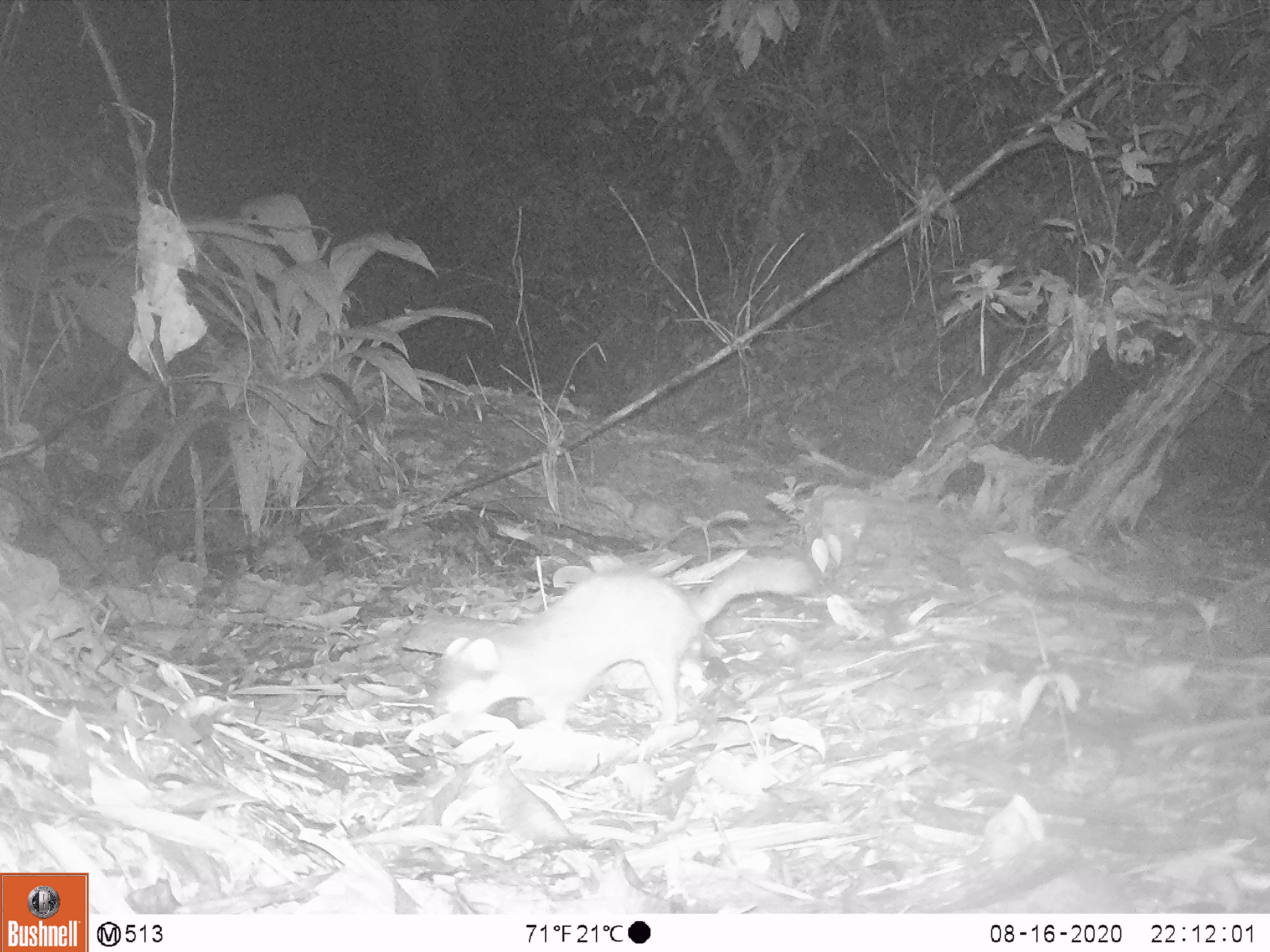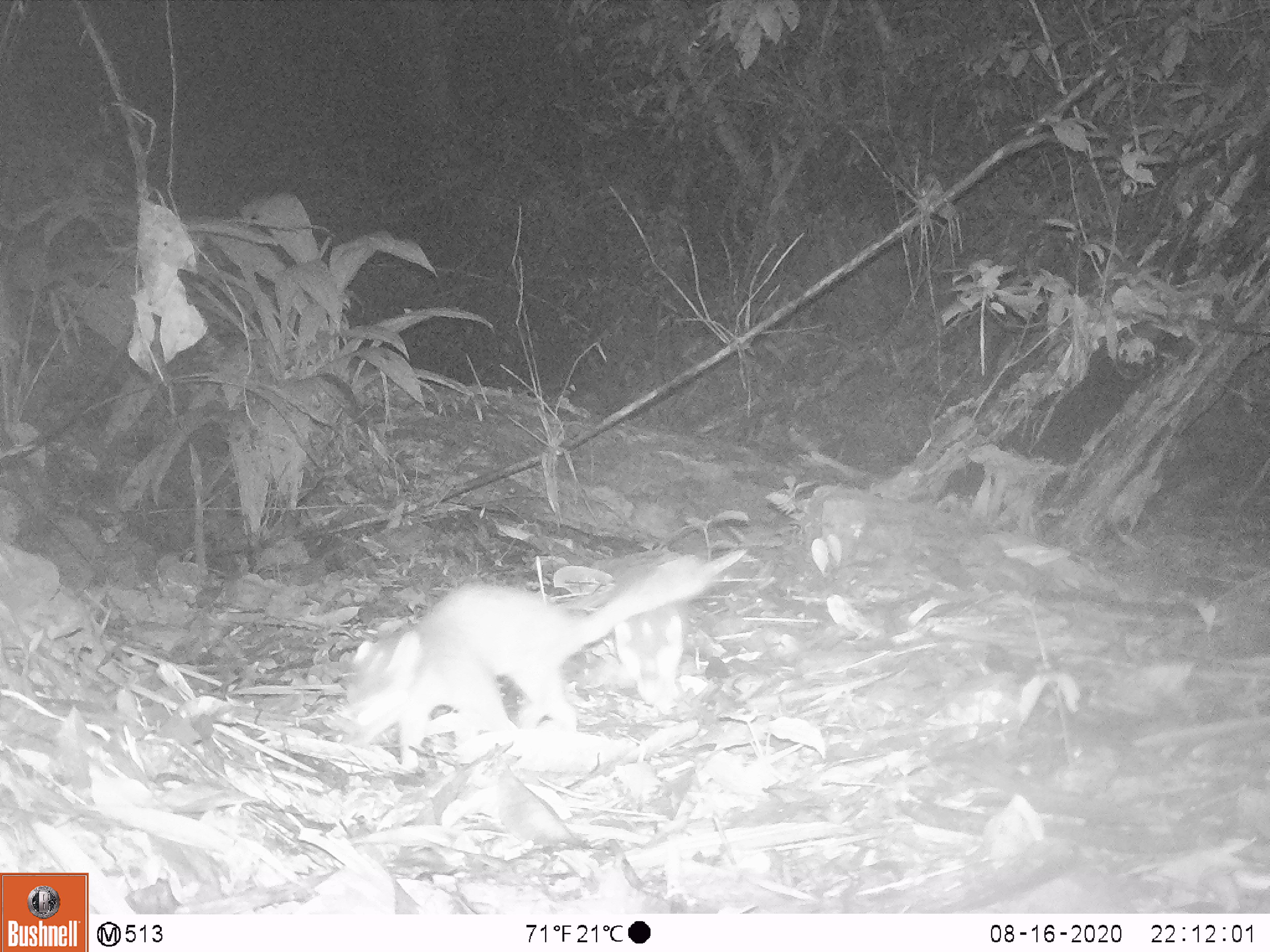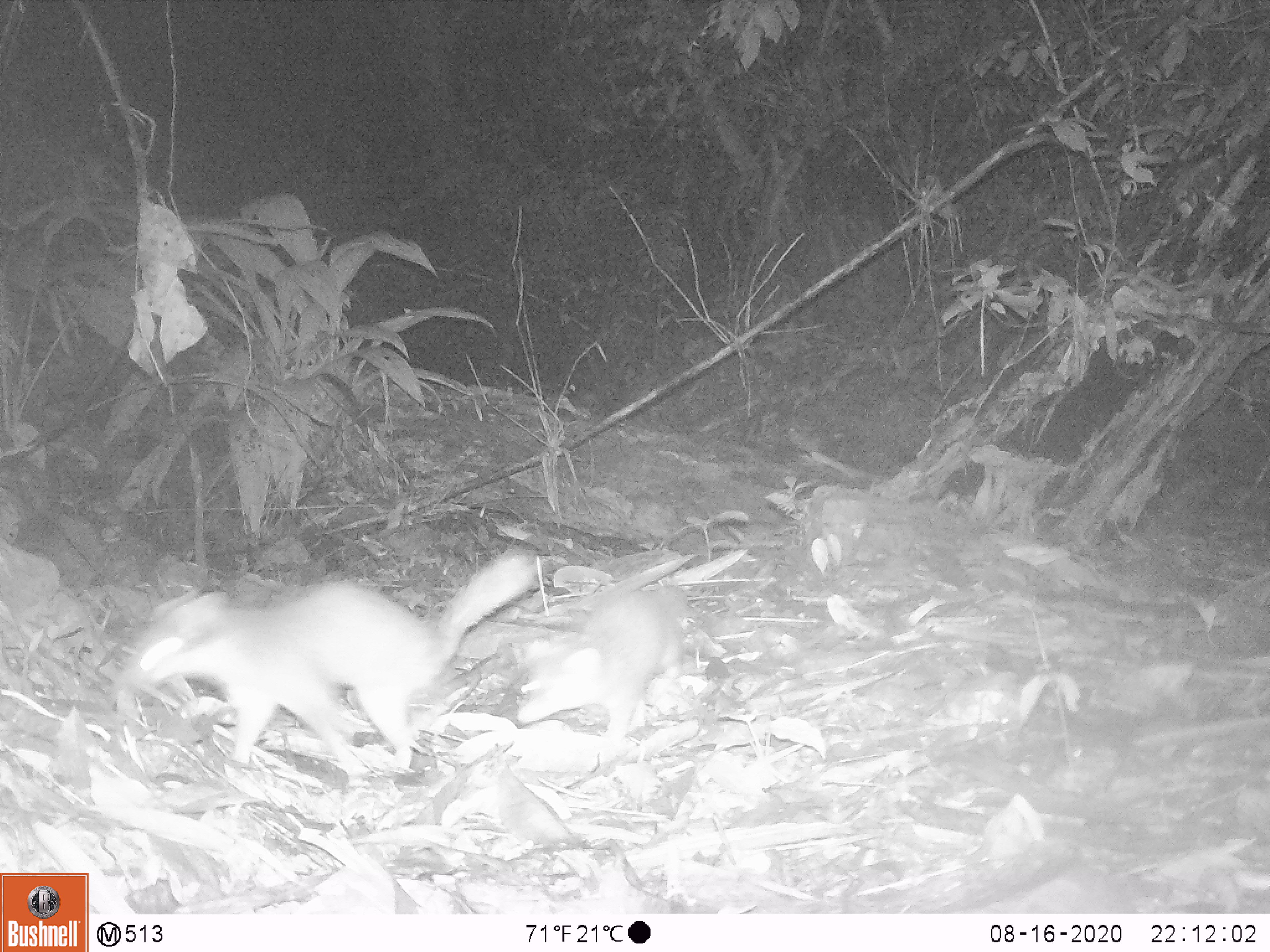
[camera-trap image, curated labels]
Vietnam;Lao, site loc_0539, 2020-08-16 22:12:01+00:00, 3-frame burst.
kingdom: Animalia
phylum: Chordata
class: Mammalia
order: Carnivora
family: Mustelidae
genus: Melogale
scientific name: Melogale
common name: ferret badger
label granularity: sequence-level